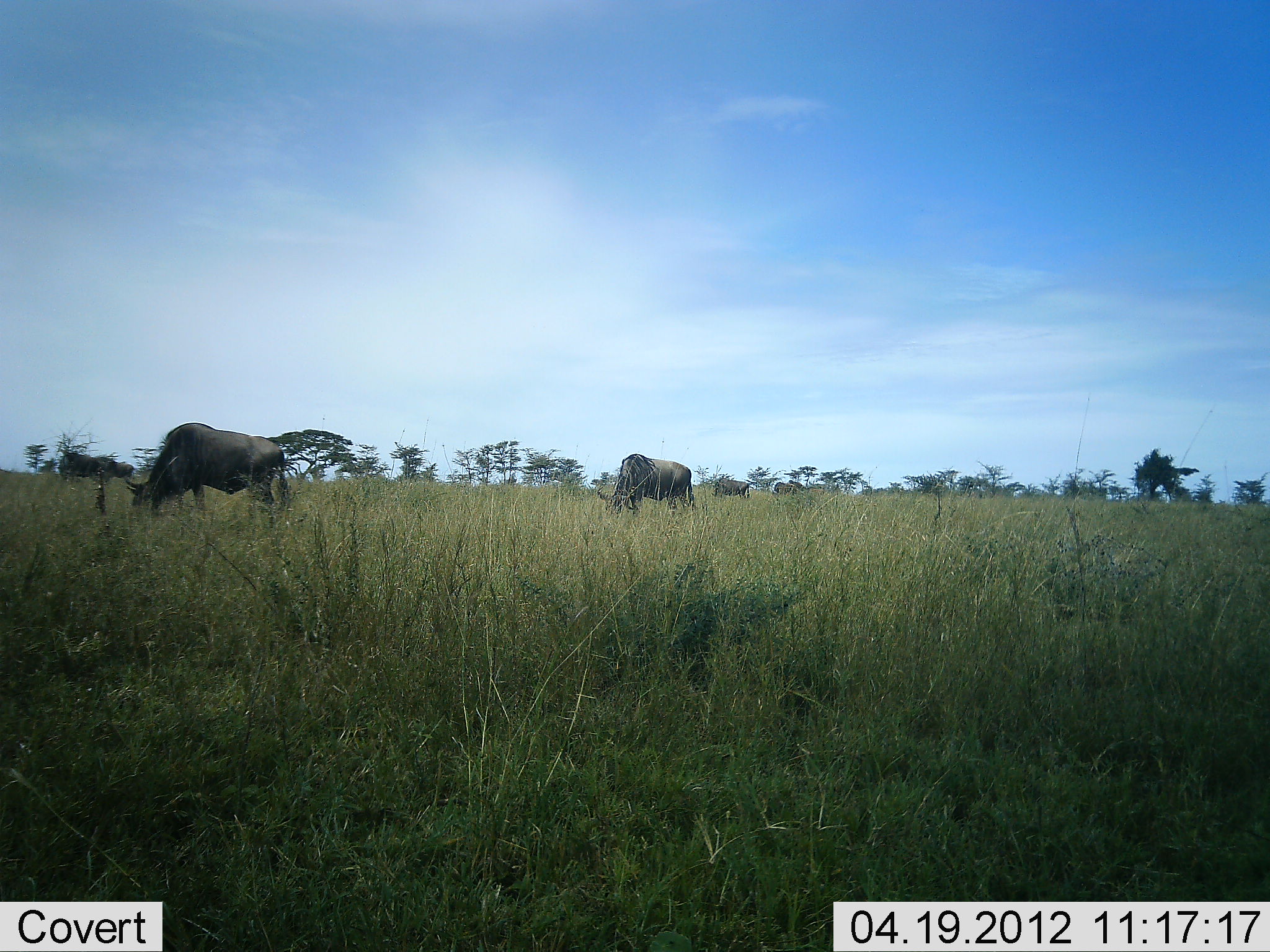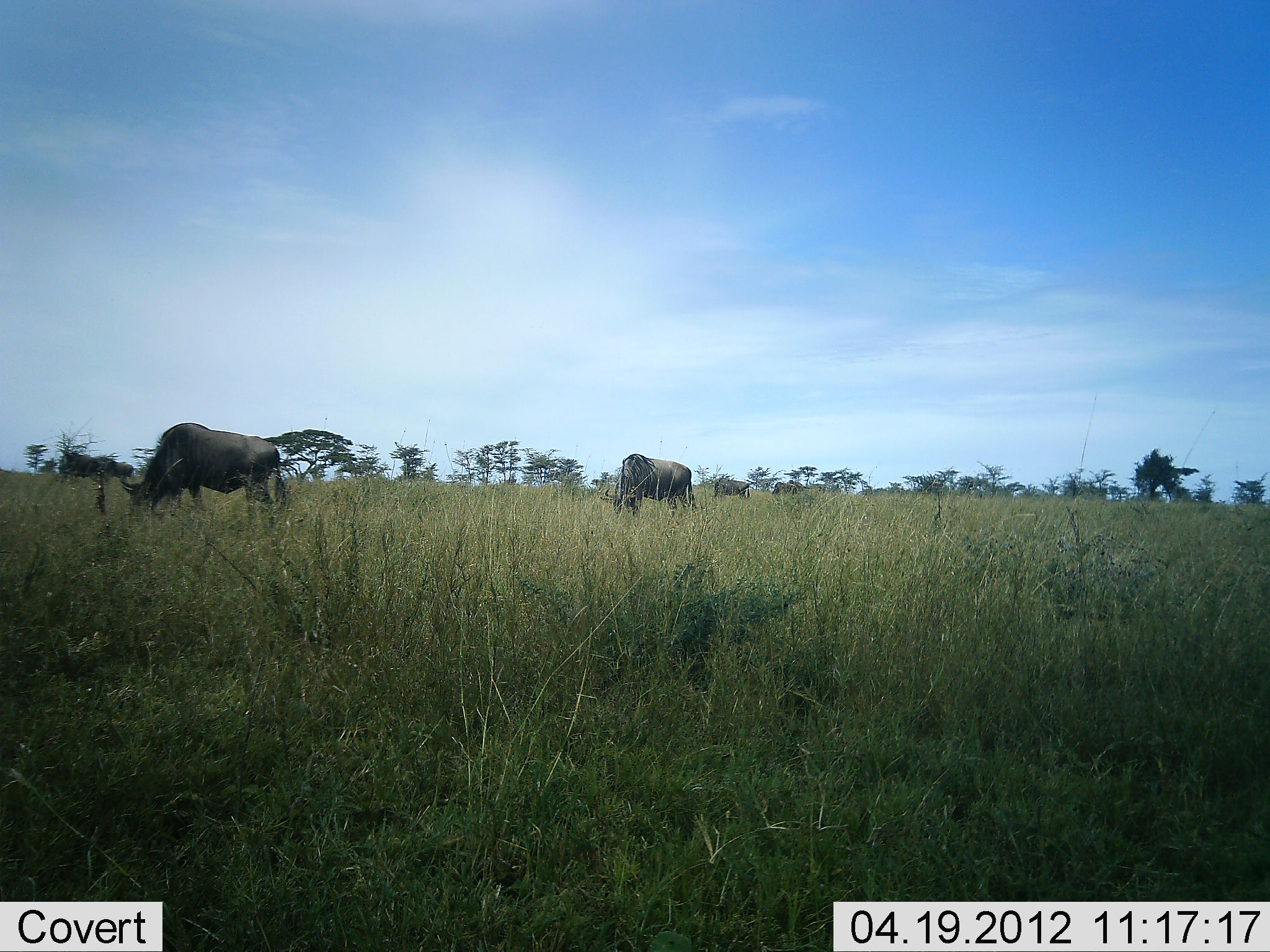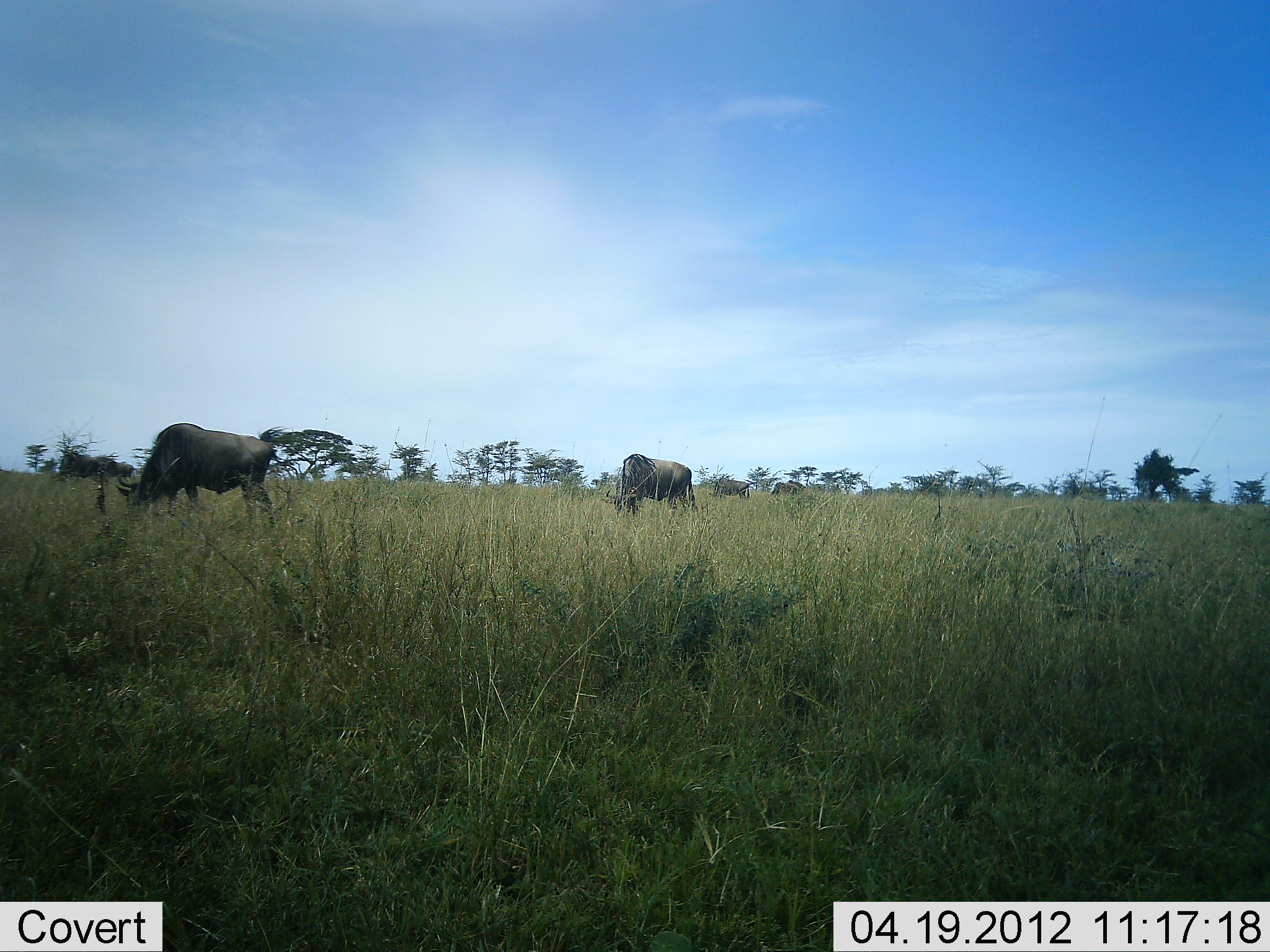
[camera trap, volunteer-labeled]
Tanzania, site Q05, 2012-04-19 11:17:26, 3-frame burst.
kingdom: Animalia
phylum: Chordata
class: Mammalia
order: Artiodactyla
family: Bovidae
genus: Connochaetes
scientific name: Connochaetes taurinus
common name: blue wildebeest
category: wildebeest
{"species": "wildebeest (blue wildebeest) (Connochaetes taurinus)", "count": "4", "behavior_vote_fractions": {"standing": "14%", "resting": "0%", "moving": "5%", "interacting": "0%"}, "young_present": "5%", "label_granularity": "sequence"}